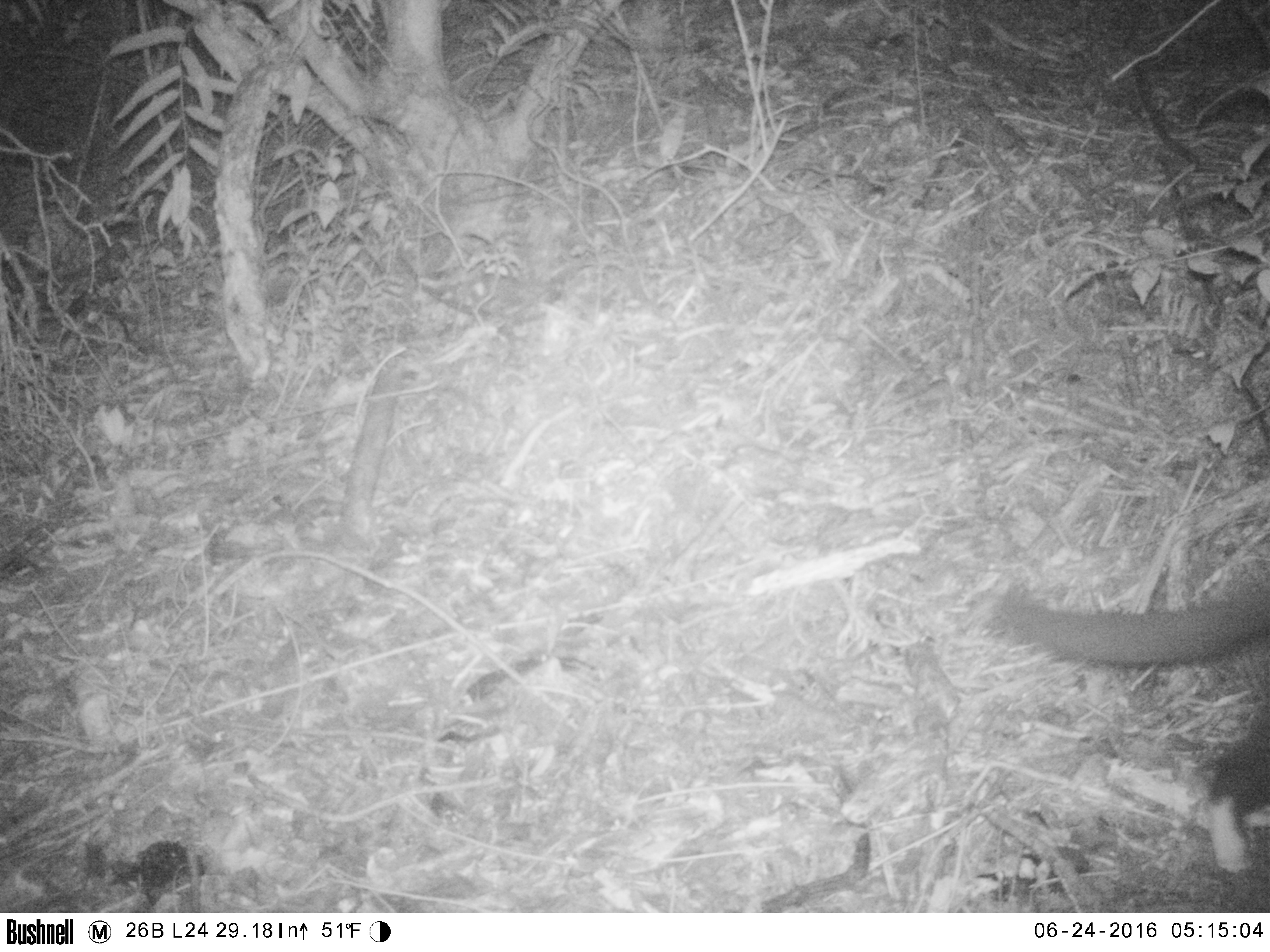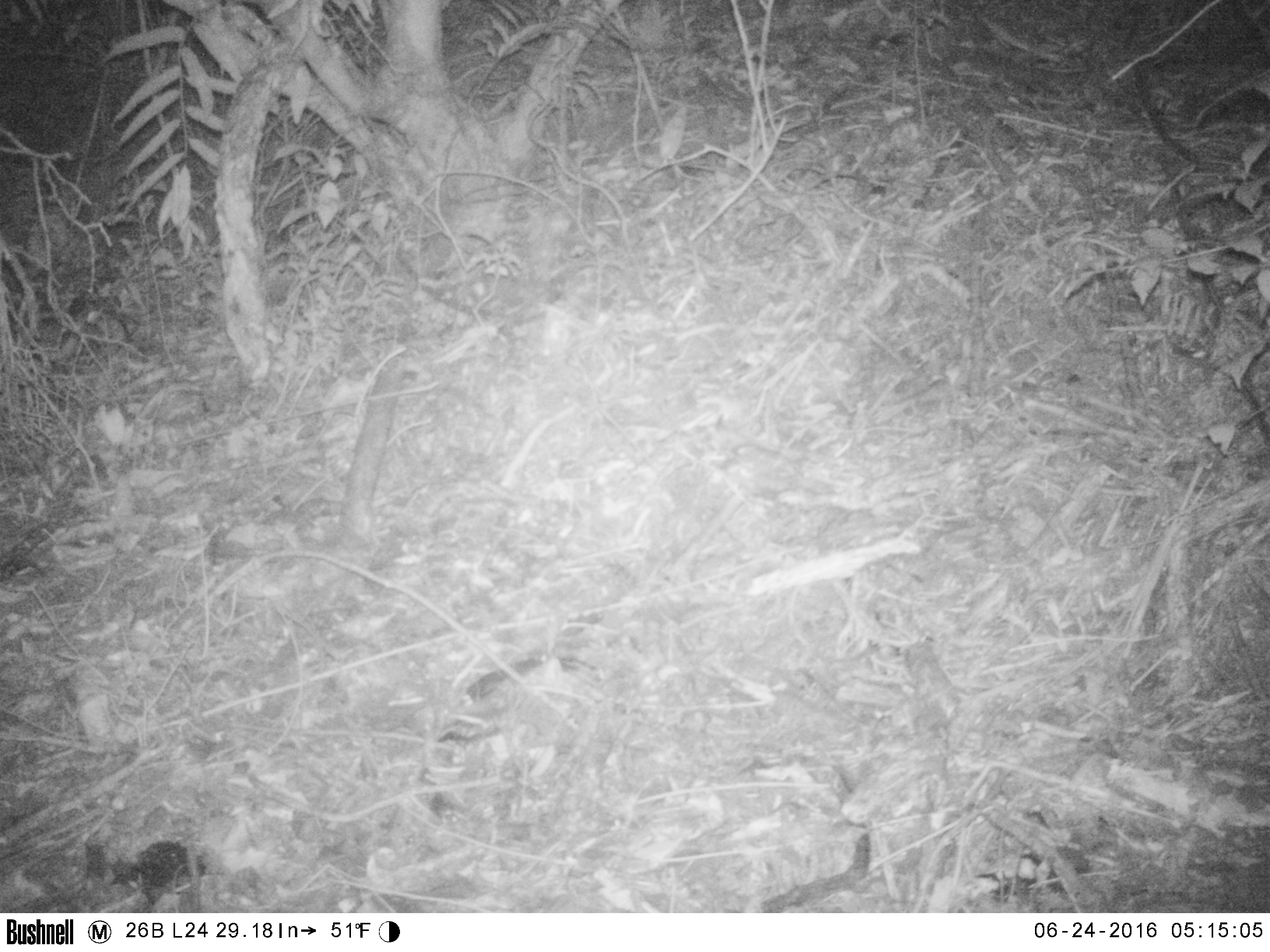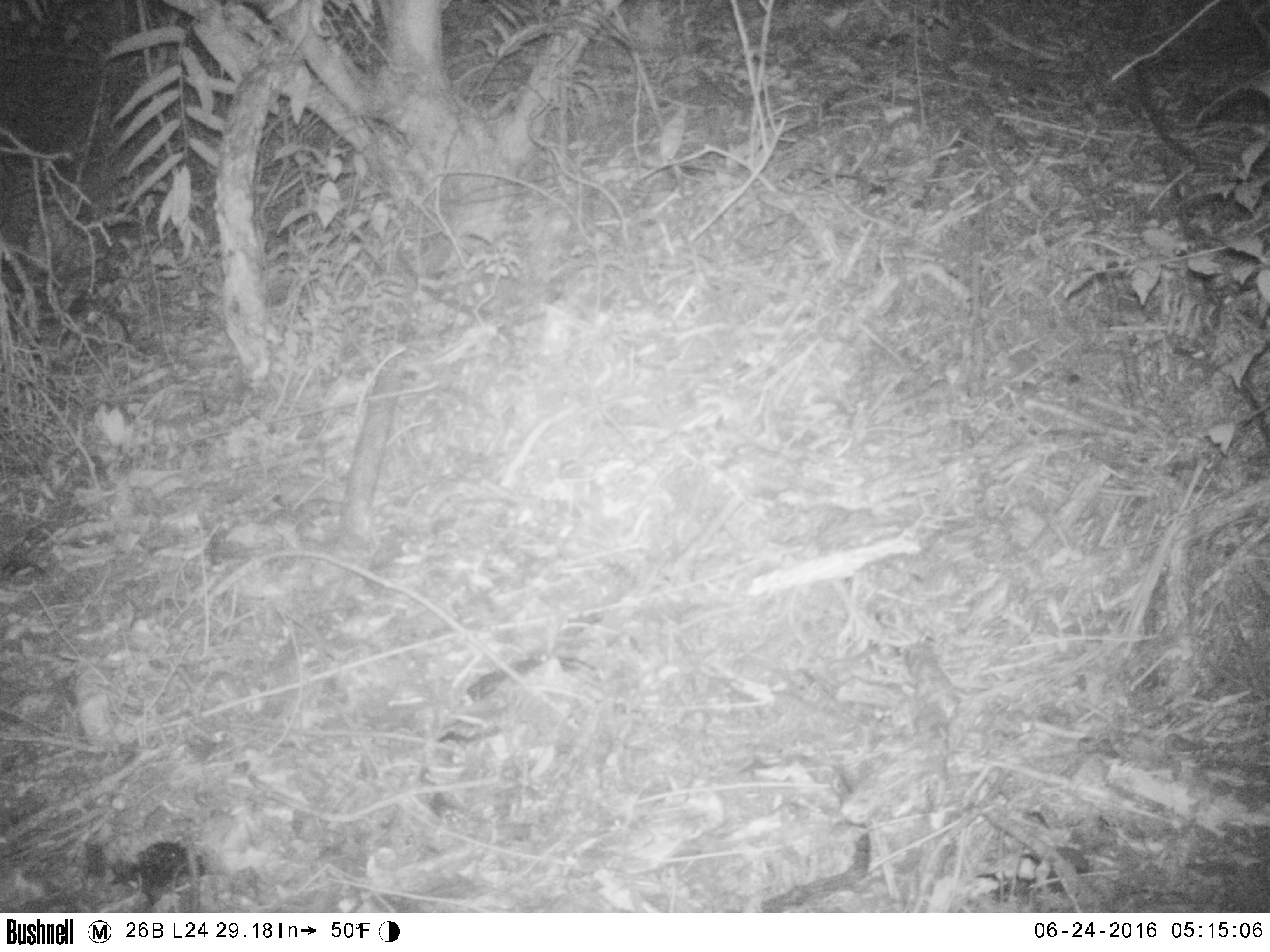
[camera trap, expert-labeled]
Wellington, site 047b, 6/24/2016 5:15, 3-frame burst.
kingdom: Animalia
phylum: Chordata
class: Mammalia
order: Carnivora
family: Felidae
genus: Felis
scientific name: Felis catus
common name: cat